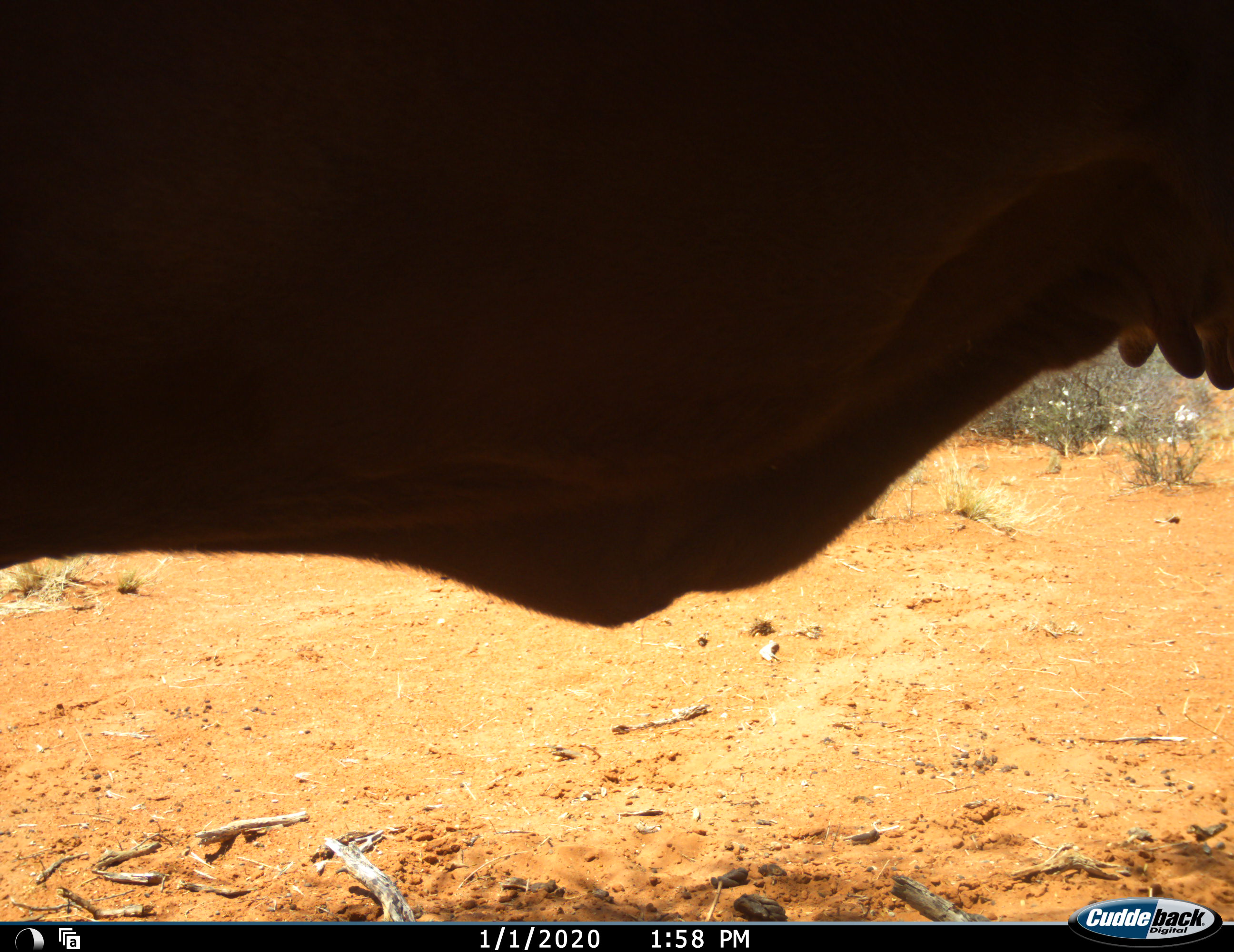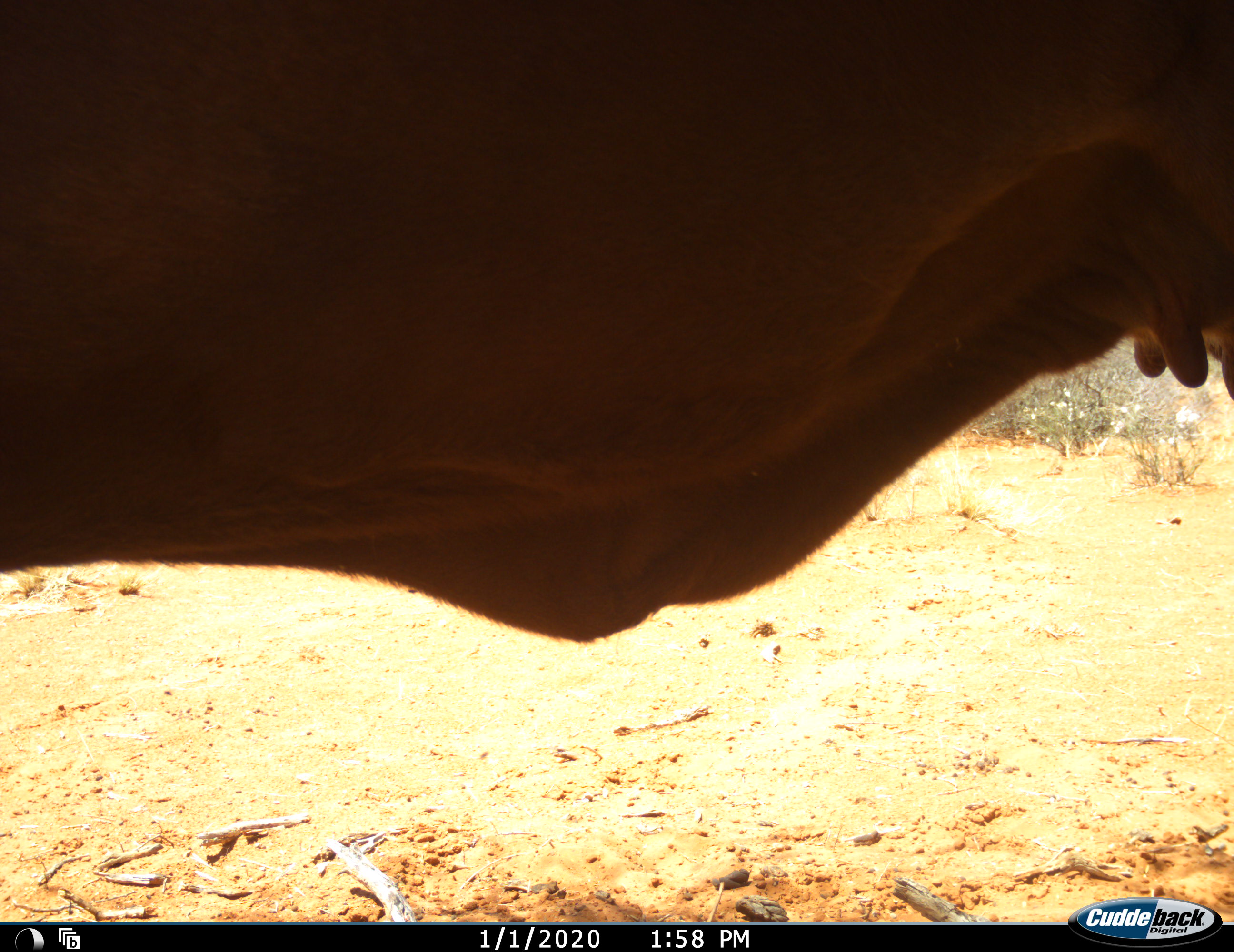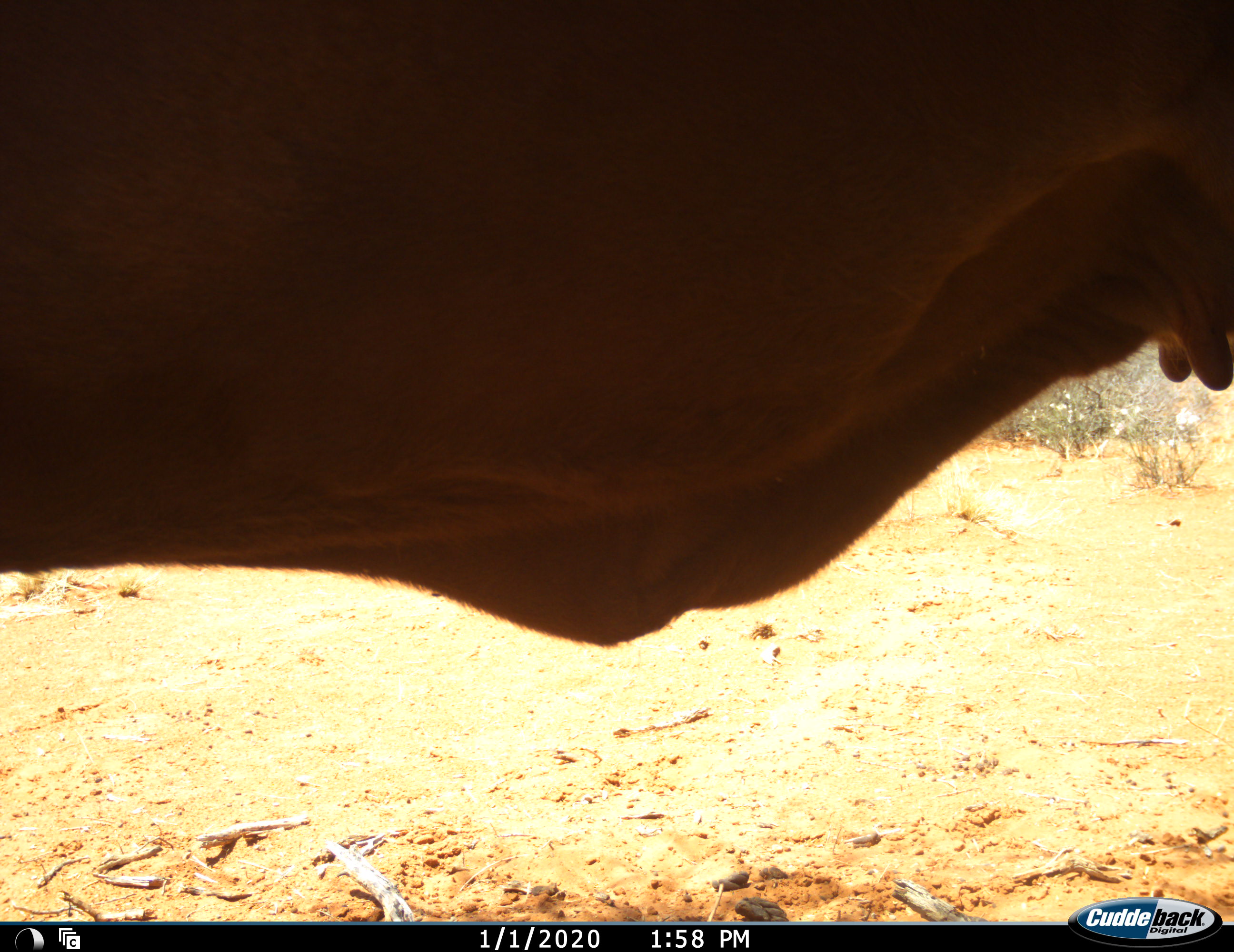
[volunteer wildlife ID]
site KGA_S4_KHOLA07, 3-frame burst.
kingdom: Animalia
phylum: Chordata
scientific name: Vertebrata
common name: domestic animal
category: domesticanimal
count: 1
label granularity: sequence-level